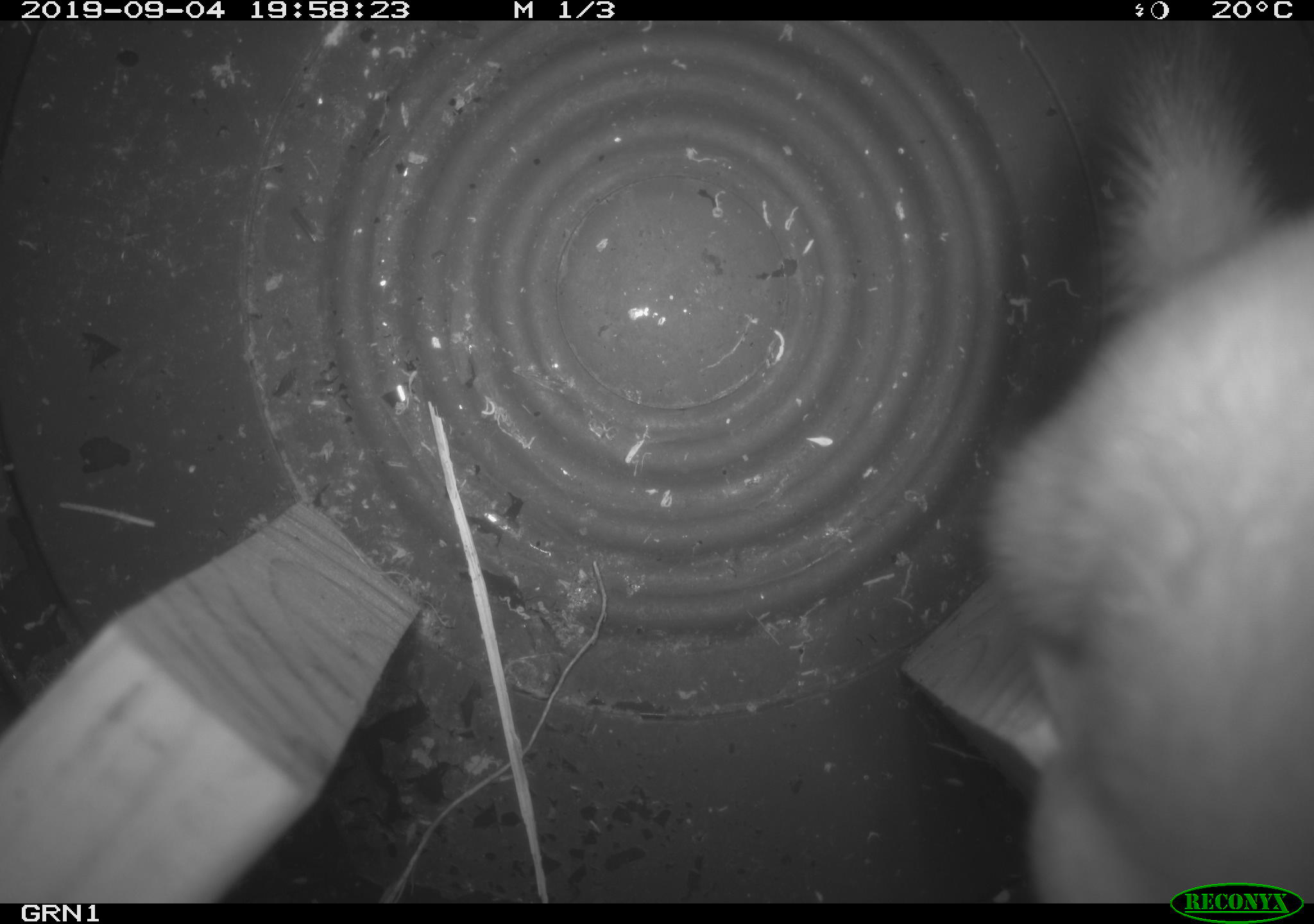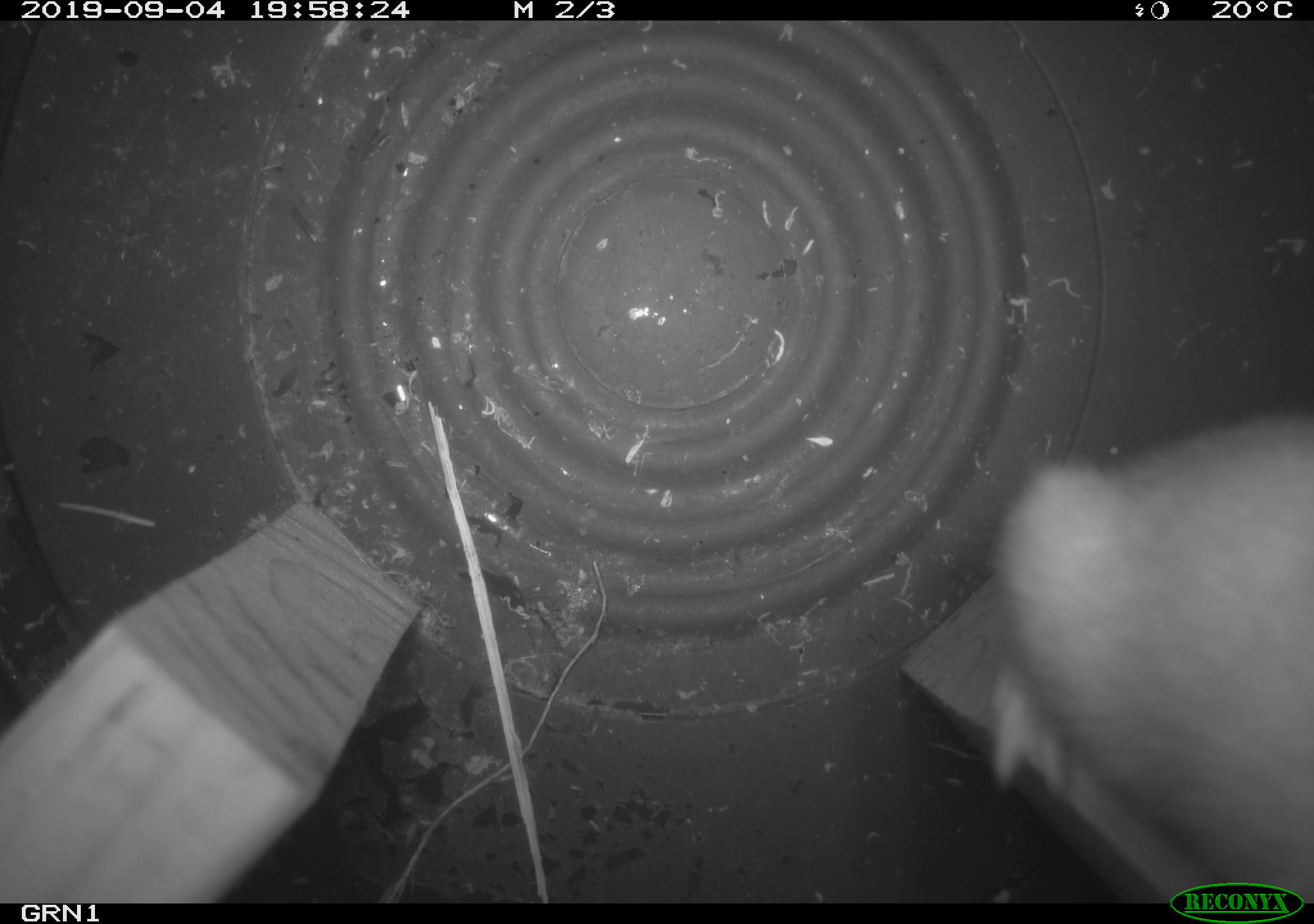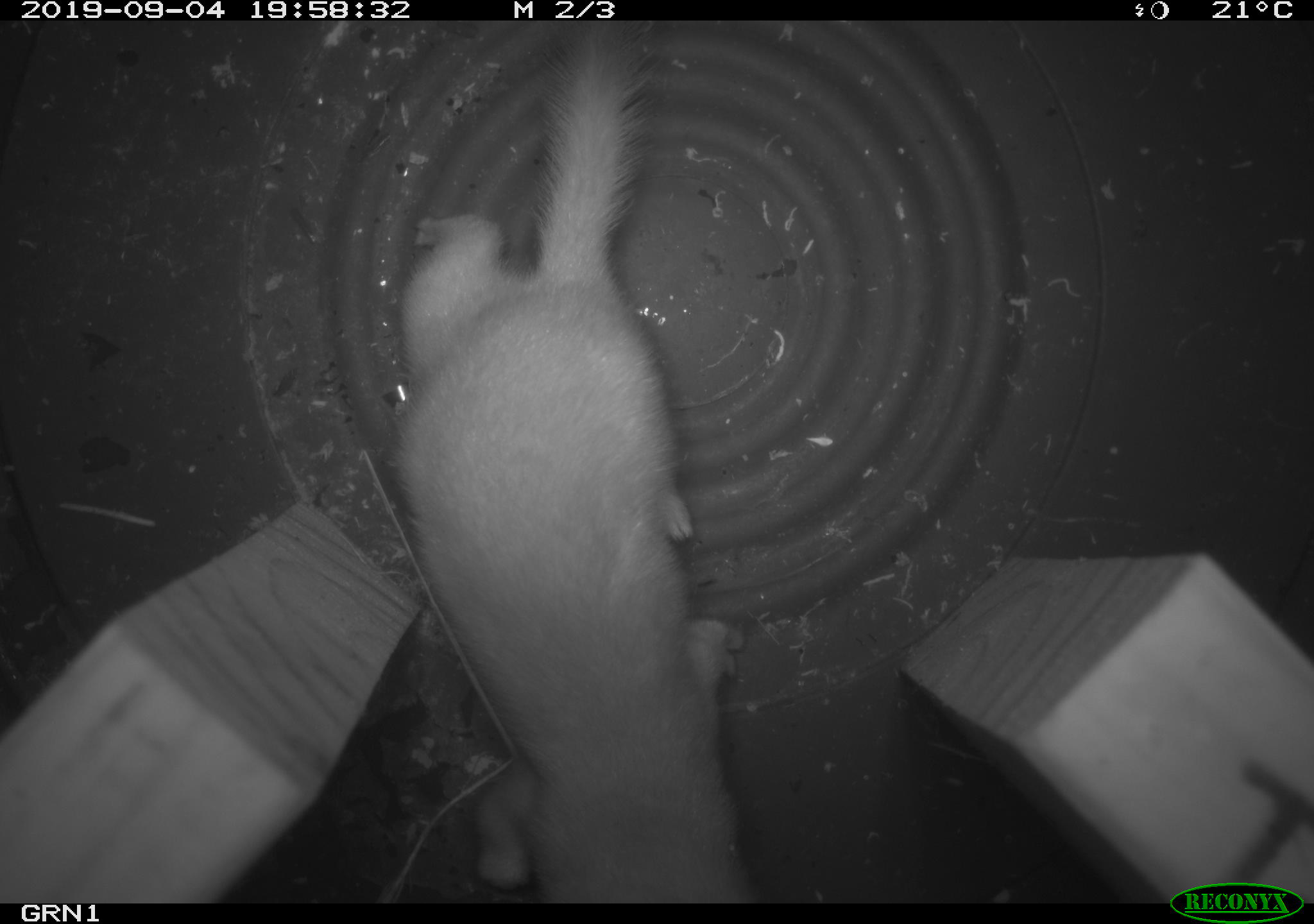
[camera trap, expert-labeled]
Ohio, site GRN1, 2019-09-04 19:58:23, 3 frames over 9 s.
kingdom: Animalia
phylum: Chordata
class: Mammalia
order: Carnivora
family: Mustelidae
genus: Neogale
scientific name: Neogale frenata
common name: long-tailed weasel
Long-tailed weasel (Neogale frenata).